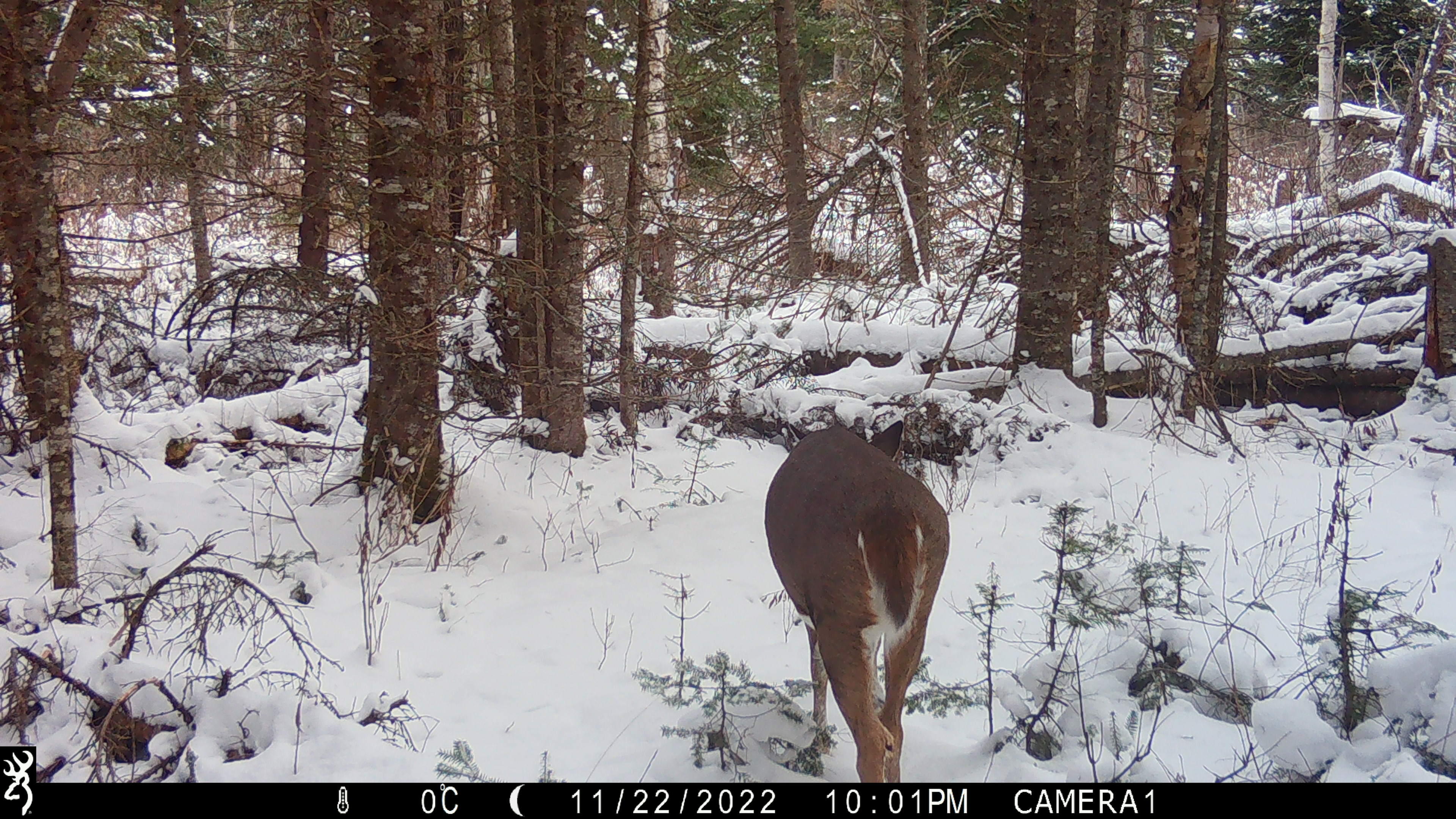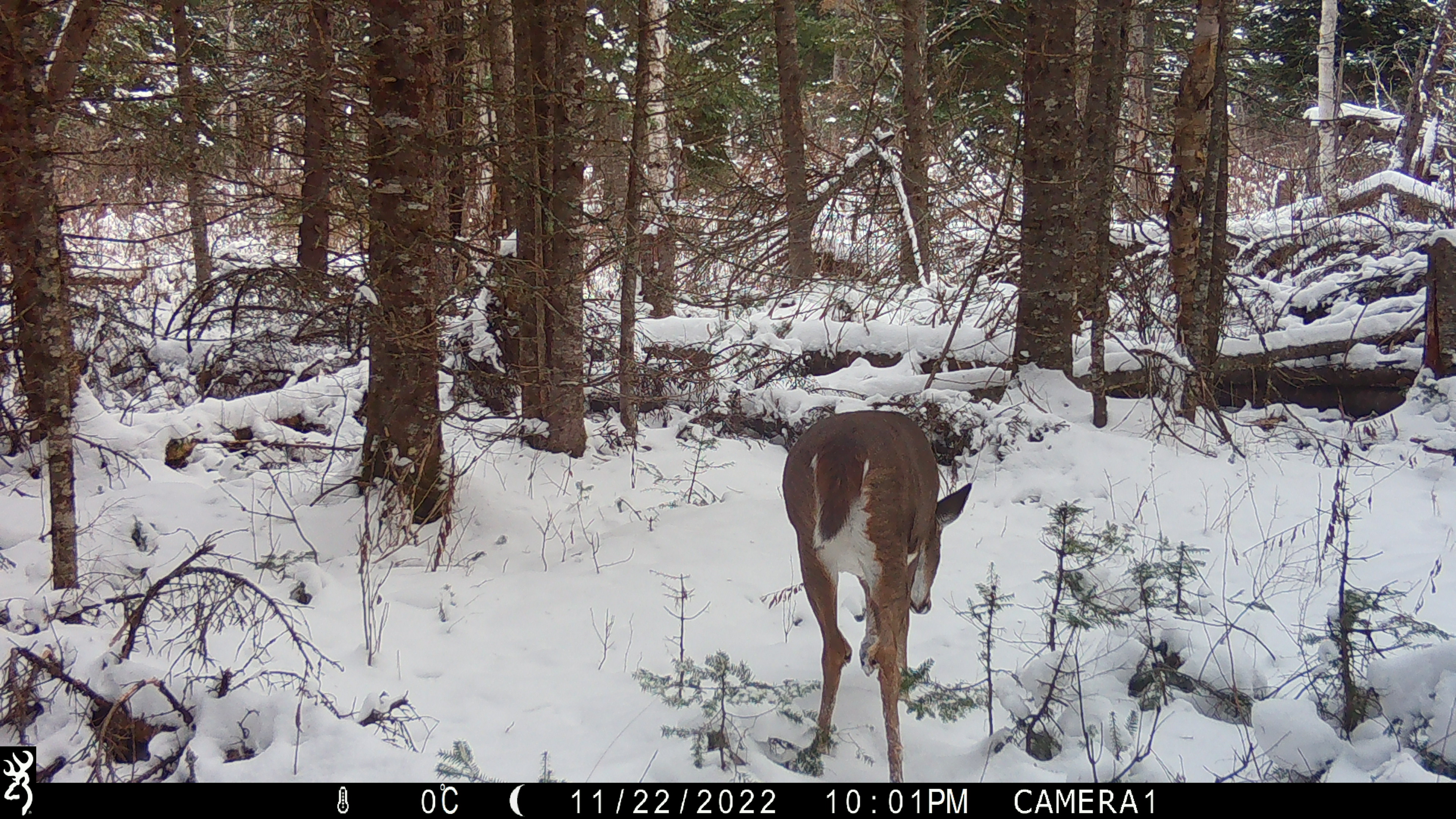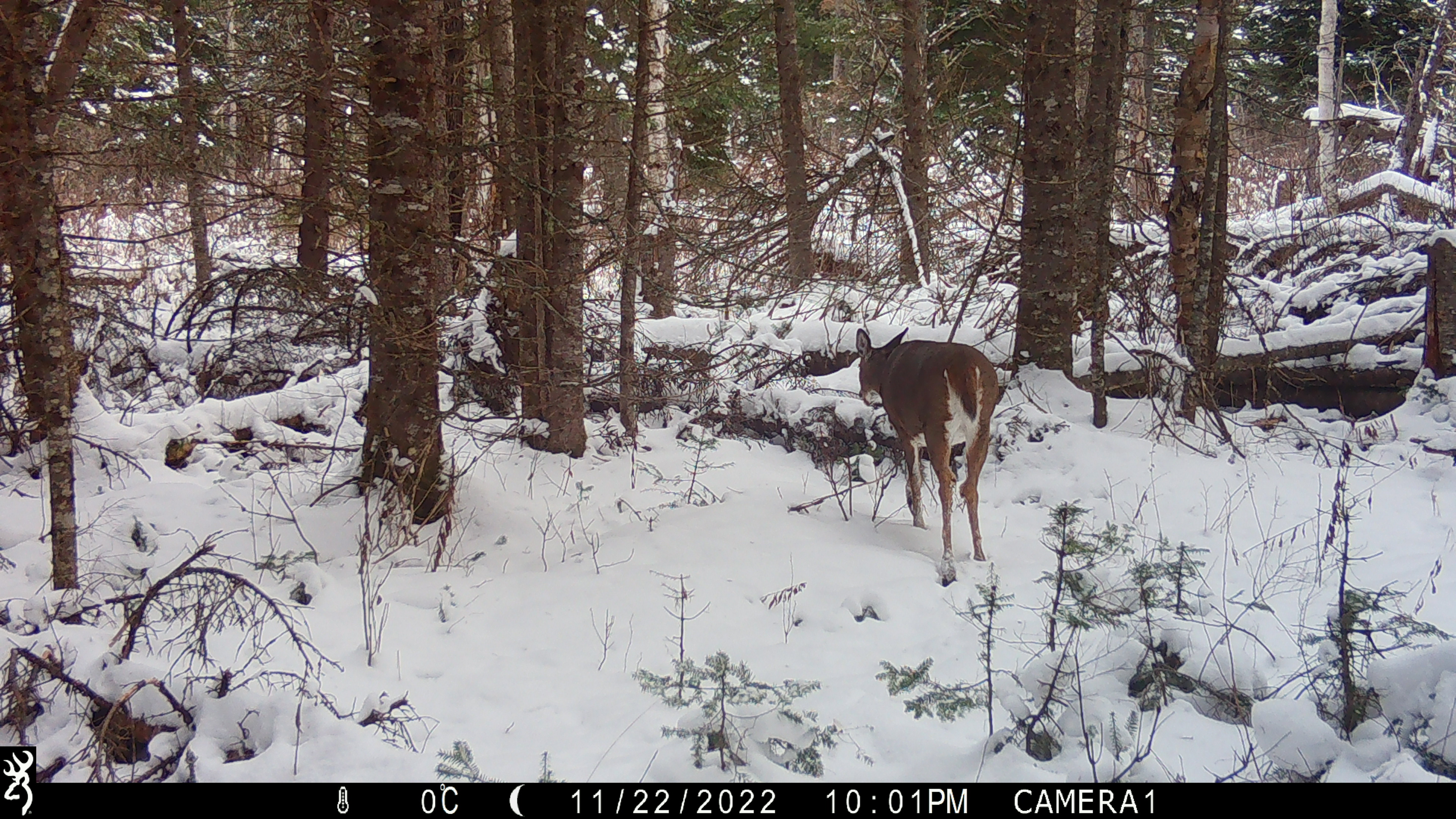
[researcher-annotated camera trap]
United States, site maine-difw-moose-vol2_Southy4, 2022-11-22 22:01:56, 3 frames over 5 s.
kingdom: Animalia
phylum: Chordata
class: Mammalia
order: Artiodactyla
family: Cervidae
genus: Odocoileus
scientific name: Odocoileus virginianus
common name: white-tailed deer